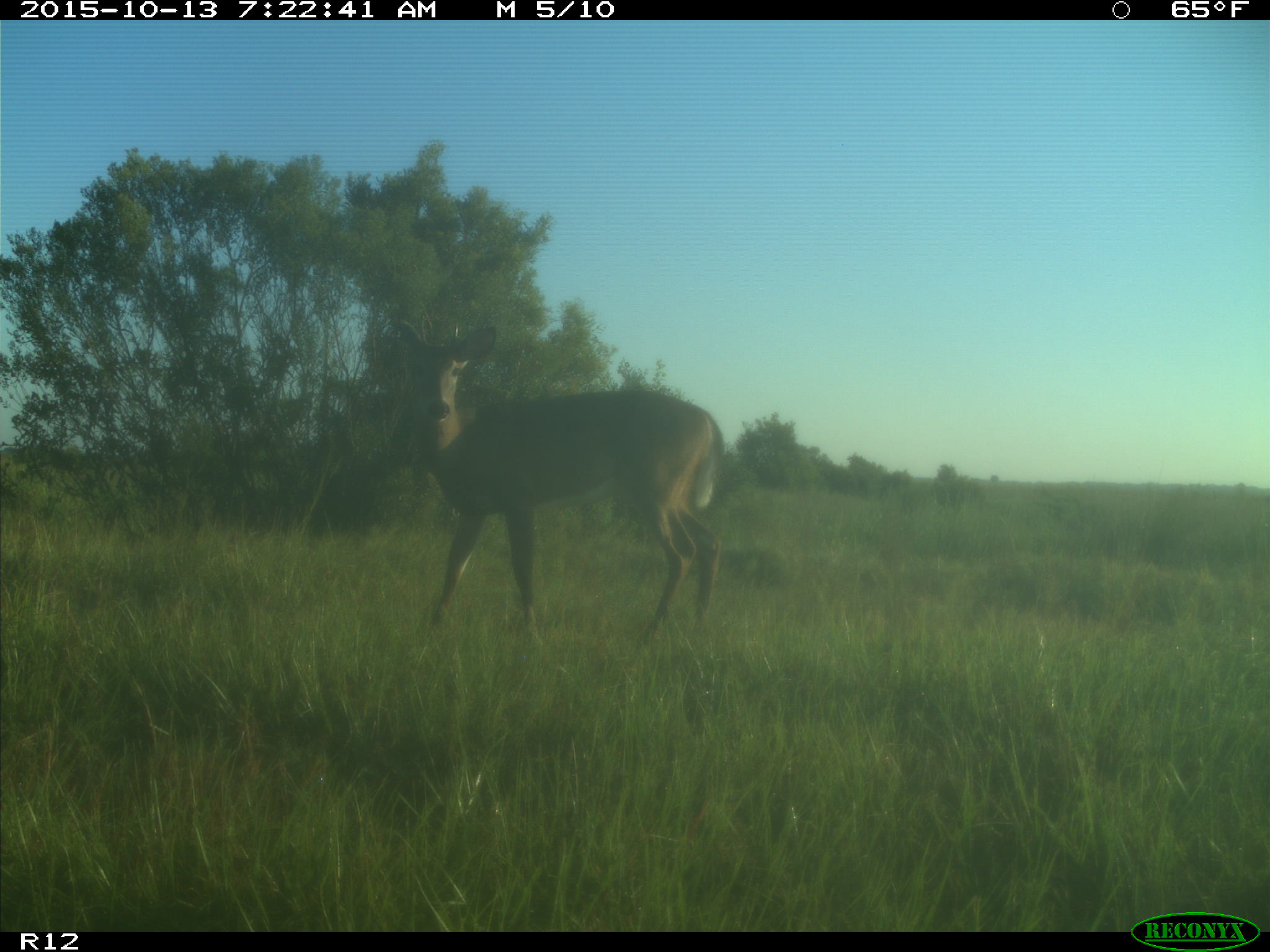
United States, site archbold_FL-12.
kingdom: Animalia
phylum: Chordata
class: Mammalia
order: Artiodactyla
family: Cervidae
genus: Odocoileus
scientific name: Odocoileus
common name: deer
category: unidentified deer